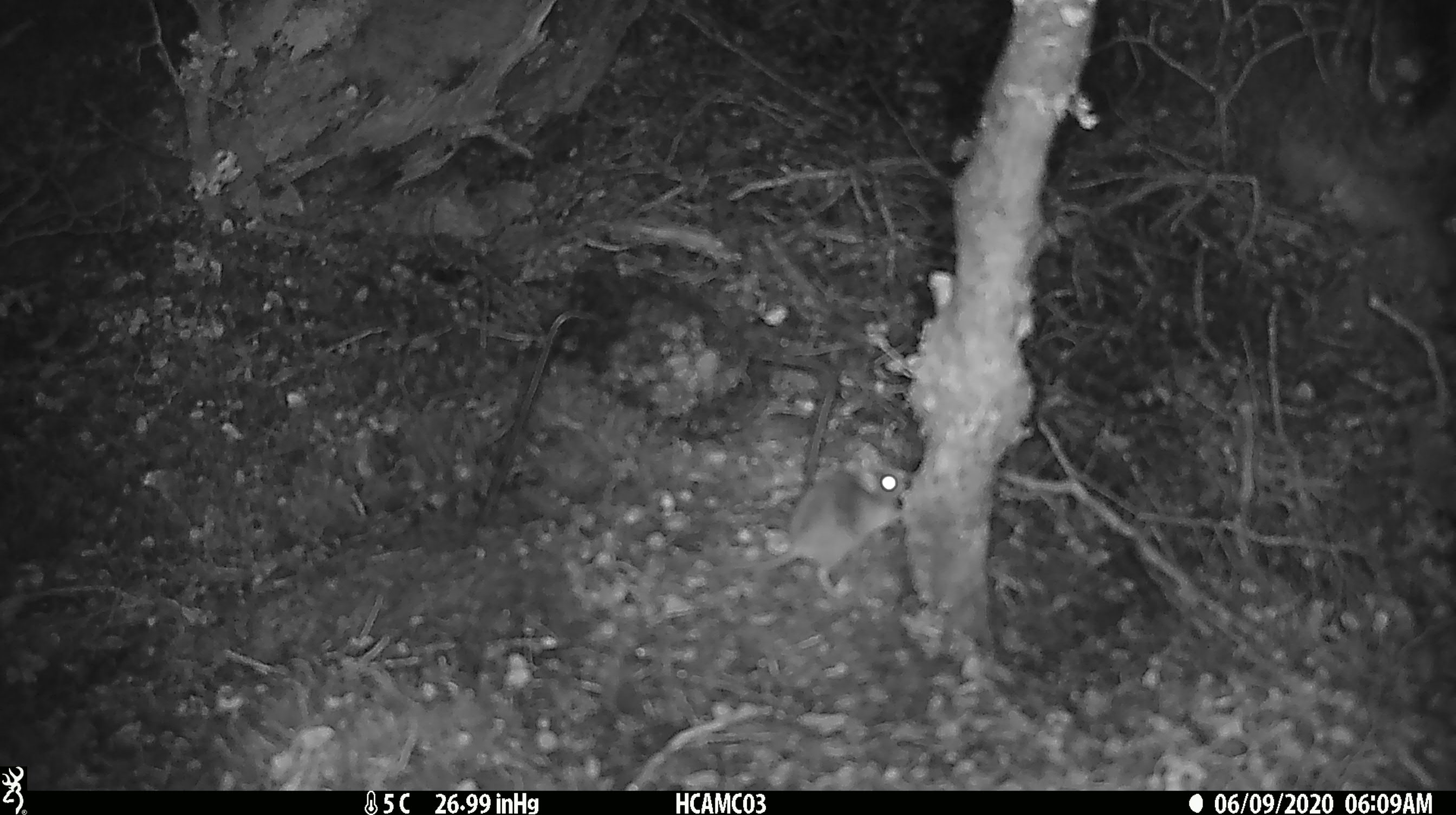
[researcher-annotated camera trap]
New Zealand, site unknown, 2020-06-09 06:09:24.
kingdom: Animalia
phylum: Chordata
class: Mammalia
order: Rodentia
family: Muridae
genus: Mus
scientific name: Mus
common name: mouse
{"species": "mouse (Mus)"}